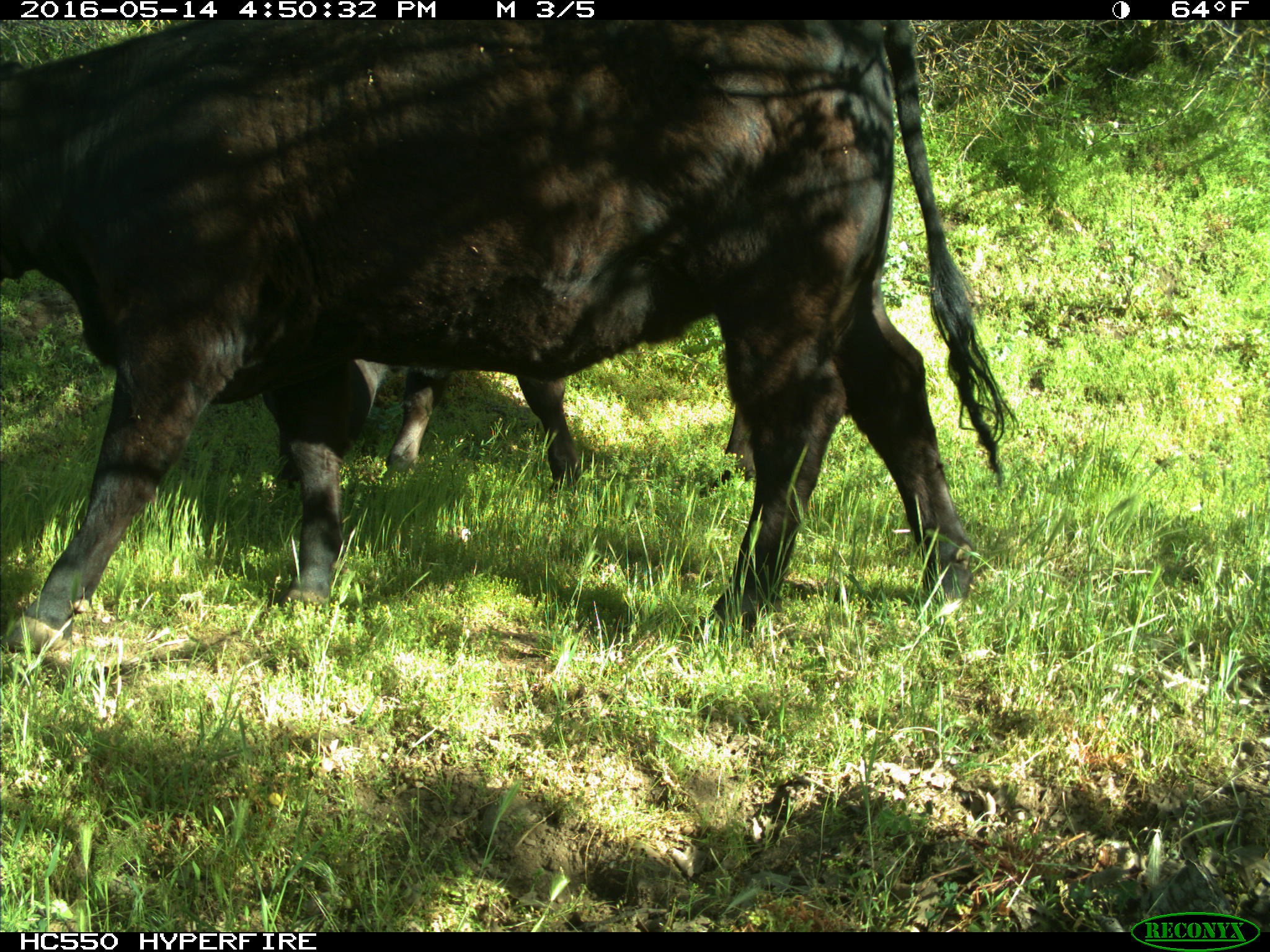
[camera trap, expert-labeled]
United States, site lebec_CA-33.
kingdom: Animalia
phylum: Chordata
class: Mammalia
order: Artiodactyla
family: Bovidae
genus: Bos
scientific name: Bos taurus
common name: domestic cow